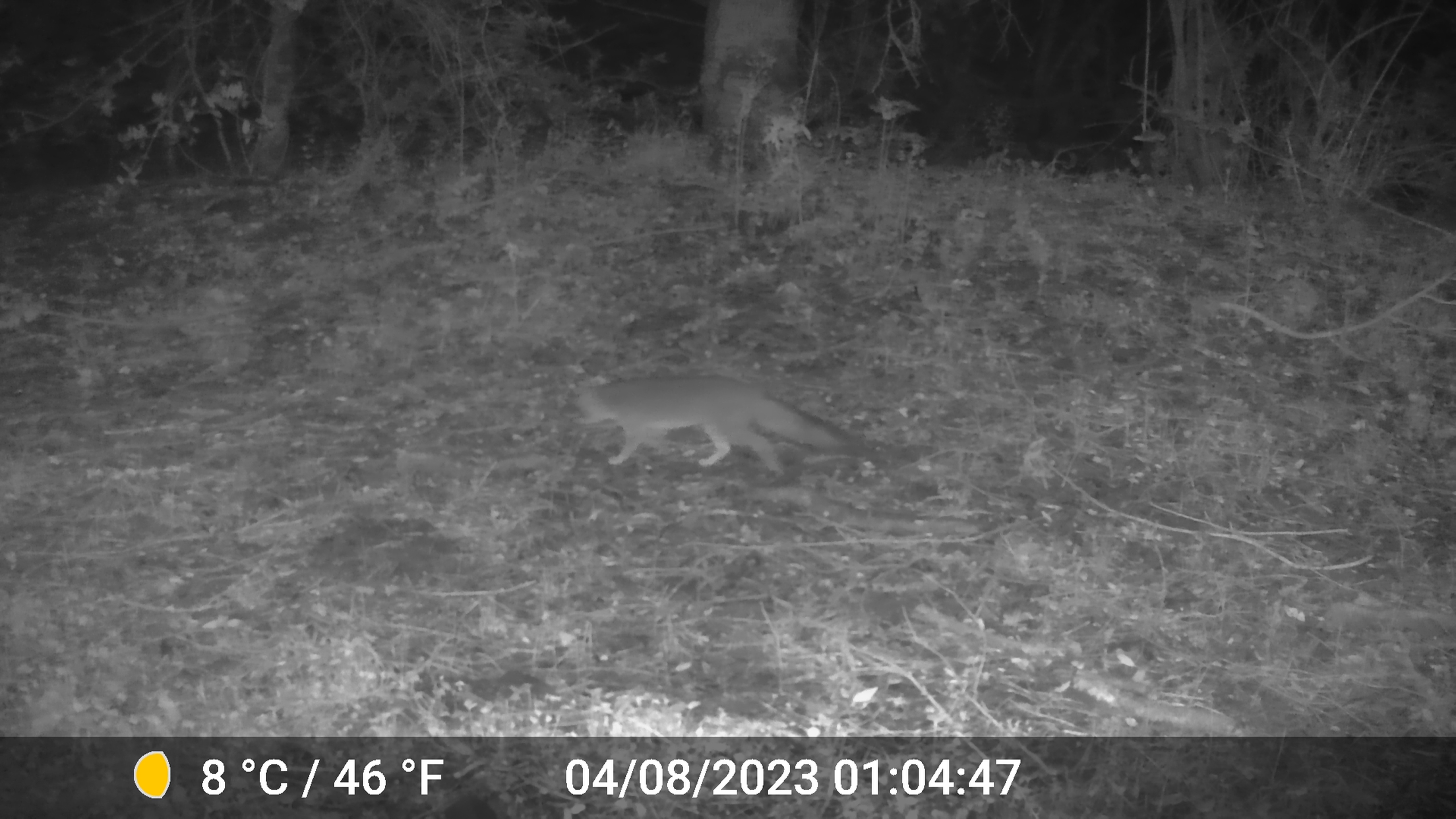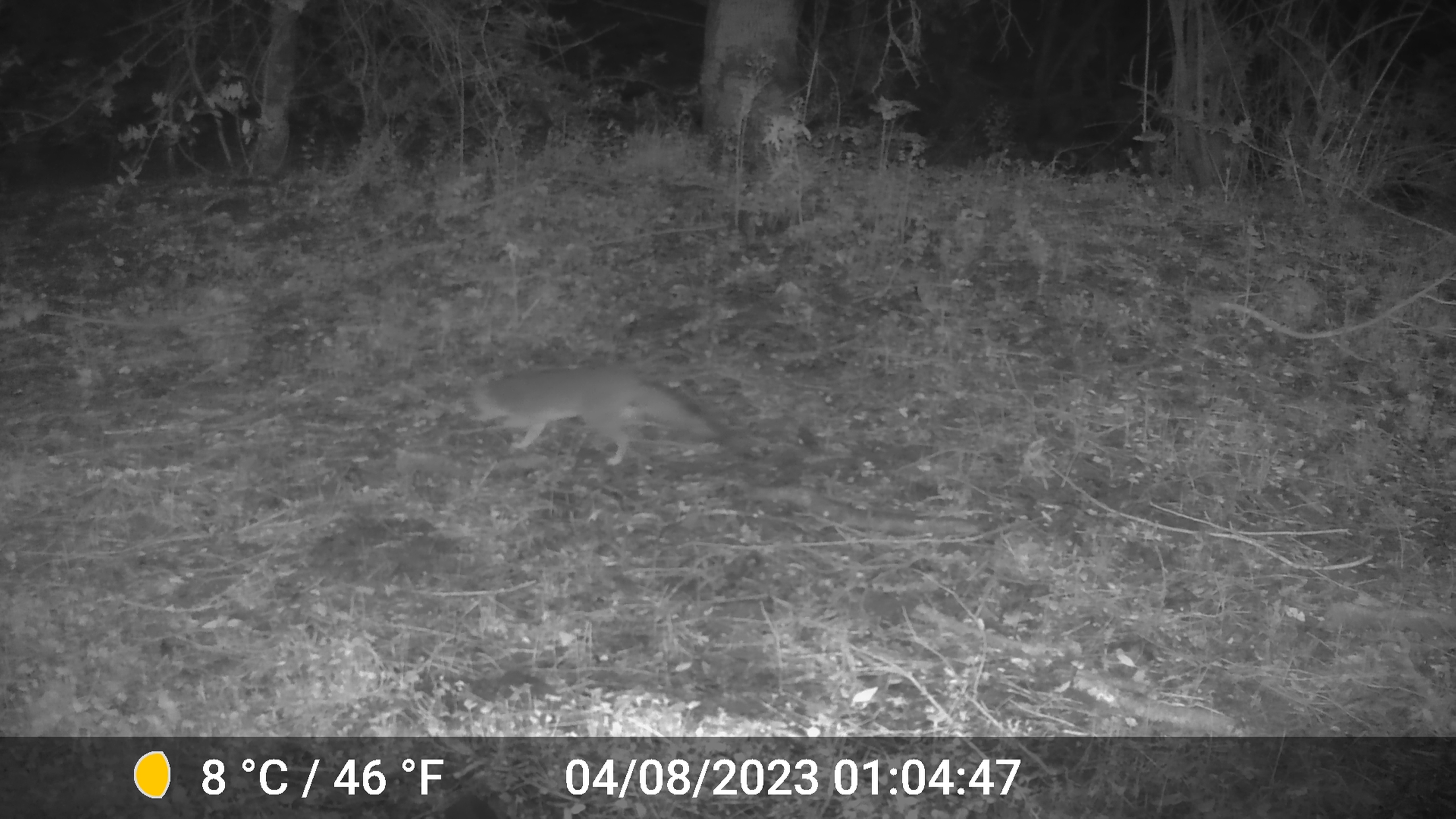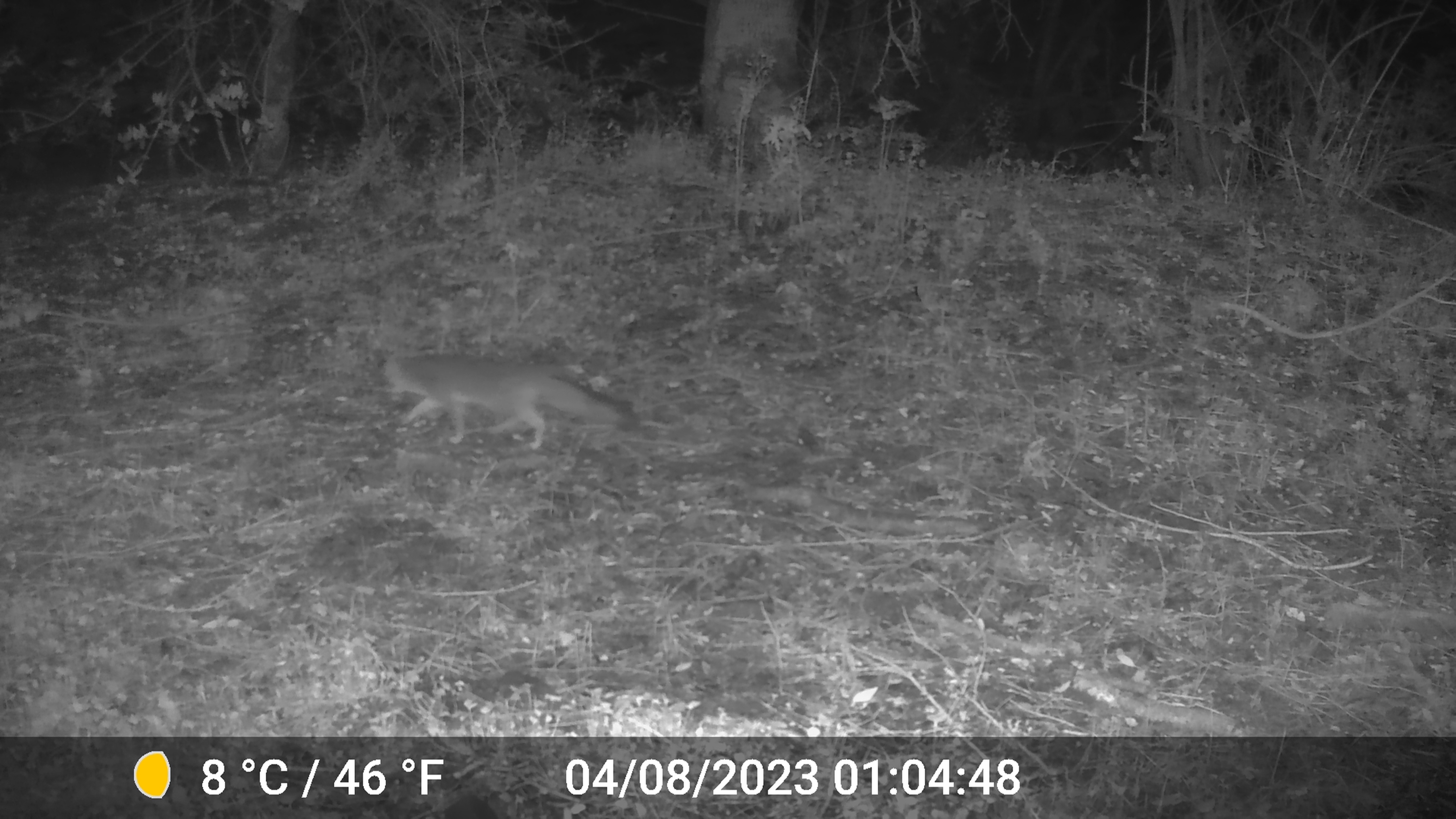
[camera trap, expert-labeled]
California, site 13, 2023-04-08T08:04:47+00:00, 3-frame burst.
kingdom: Animalia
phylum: Chordata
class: Mammalia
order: Carnivora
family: Canidae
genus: Urocyon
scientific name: Urocyon cinereoargenteus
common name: gray fox